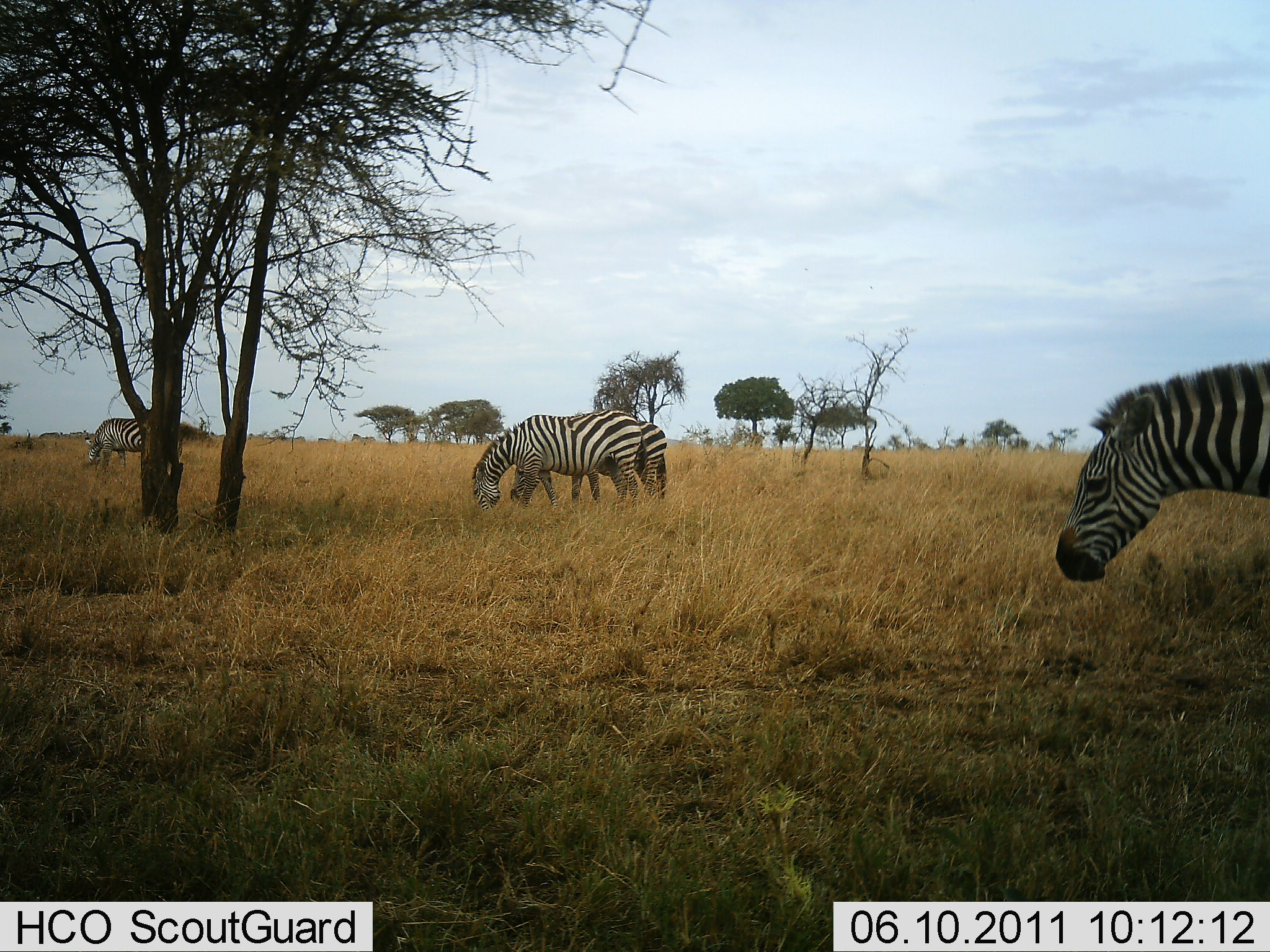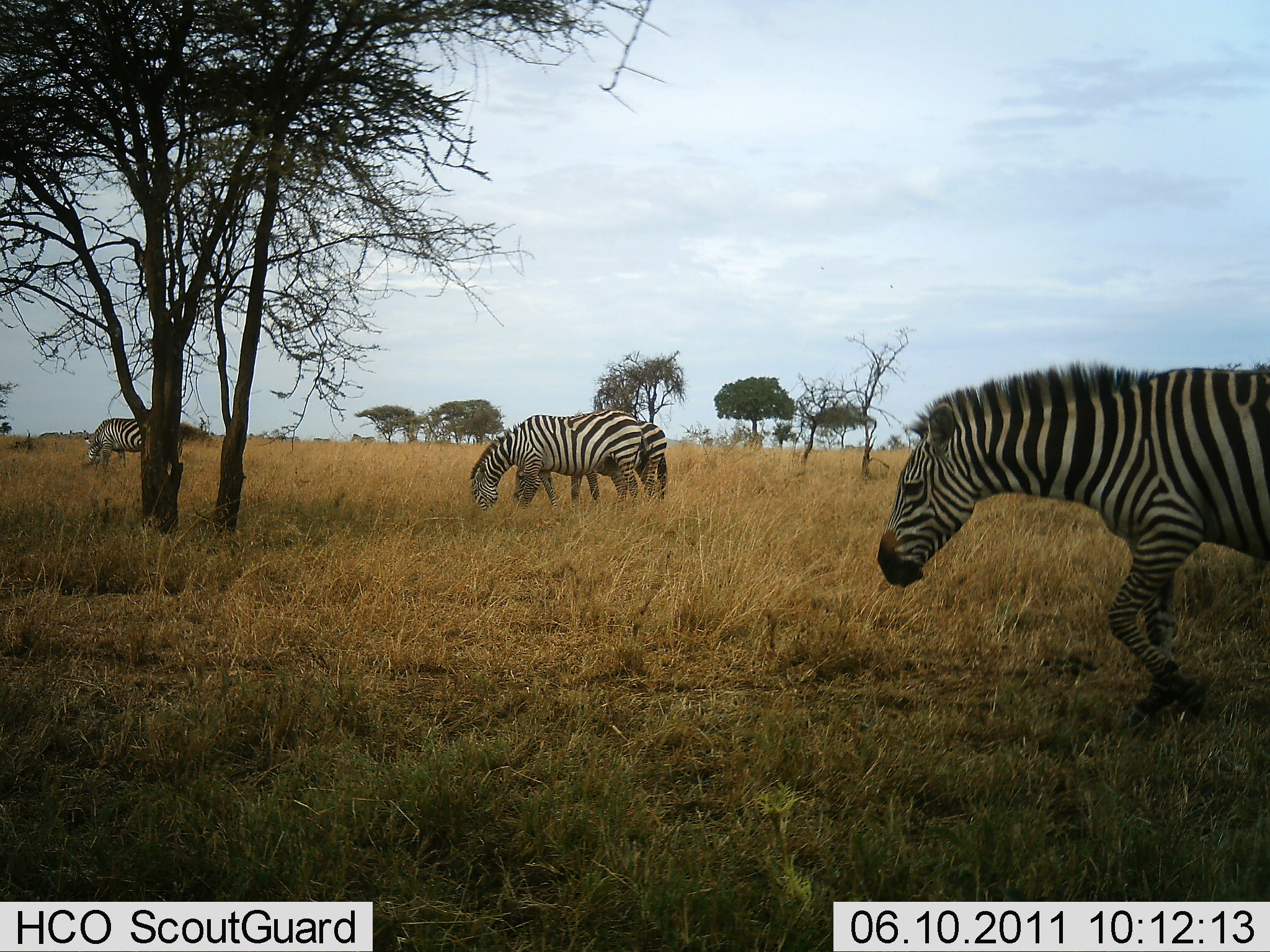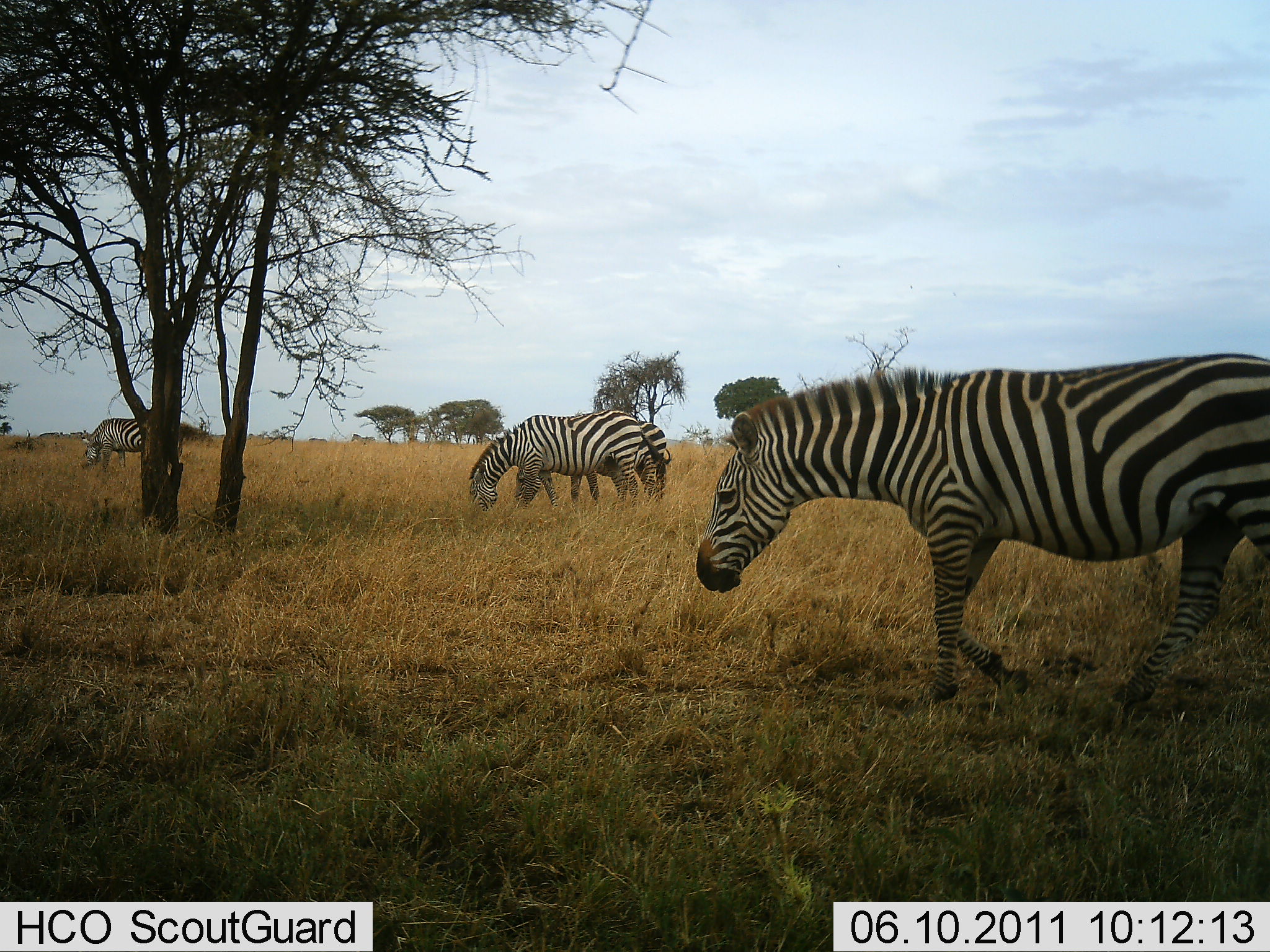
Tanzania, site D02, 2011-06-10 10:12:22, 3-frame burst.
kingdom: Animalia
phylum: Chordata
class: Mammalia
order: Perissodactyla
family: Equidae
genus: Equus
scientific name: Equus quagga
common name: plains zebra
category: zebra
Zebra (plains zebra) (Equus quagga), count 4. Behavior (volunteer vote fractions): standing 25%, resting 0%, moving 58%, interacting 0%. Young present (vote fraction): 0%. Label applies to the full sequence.